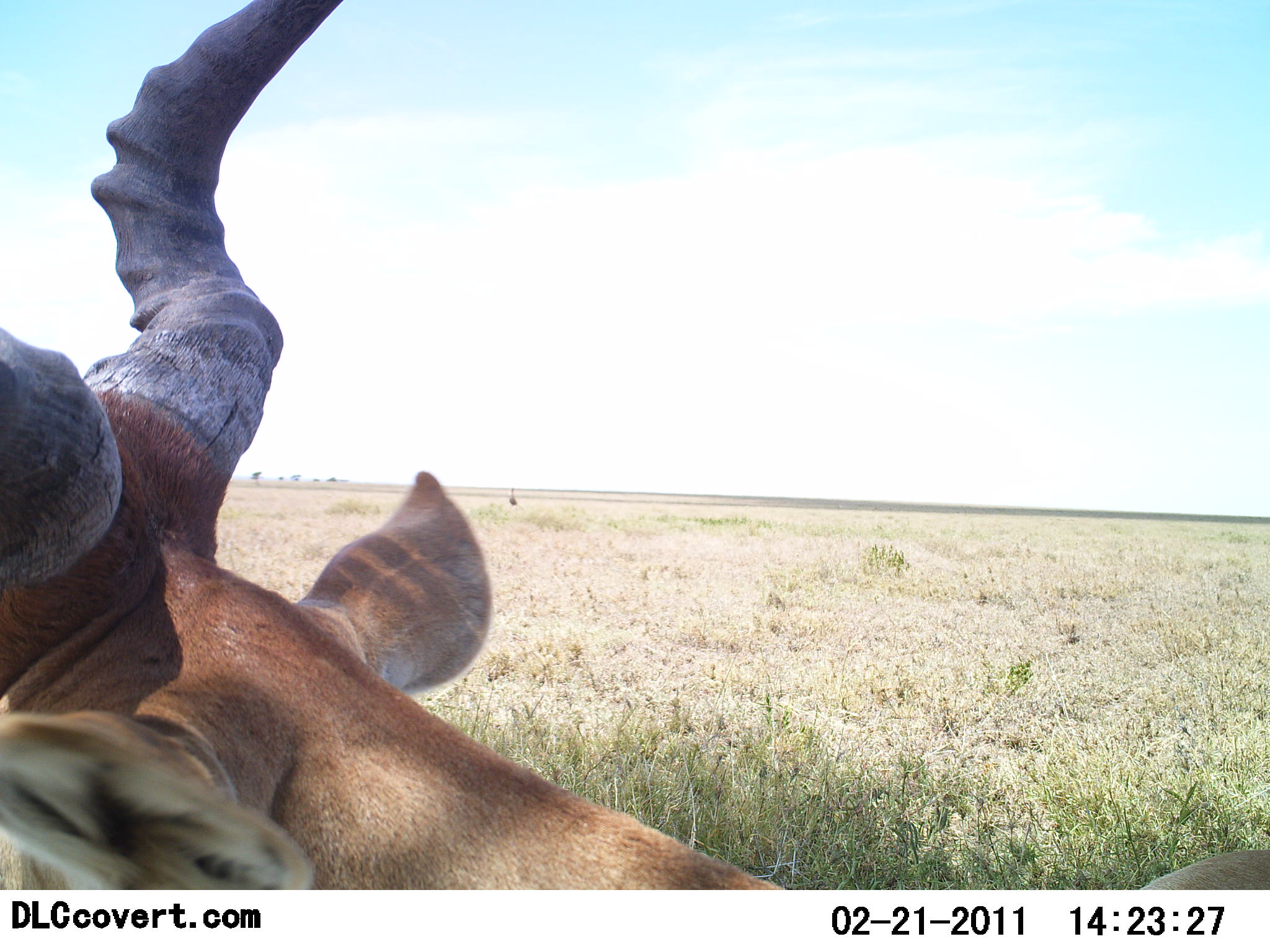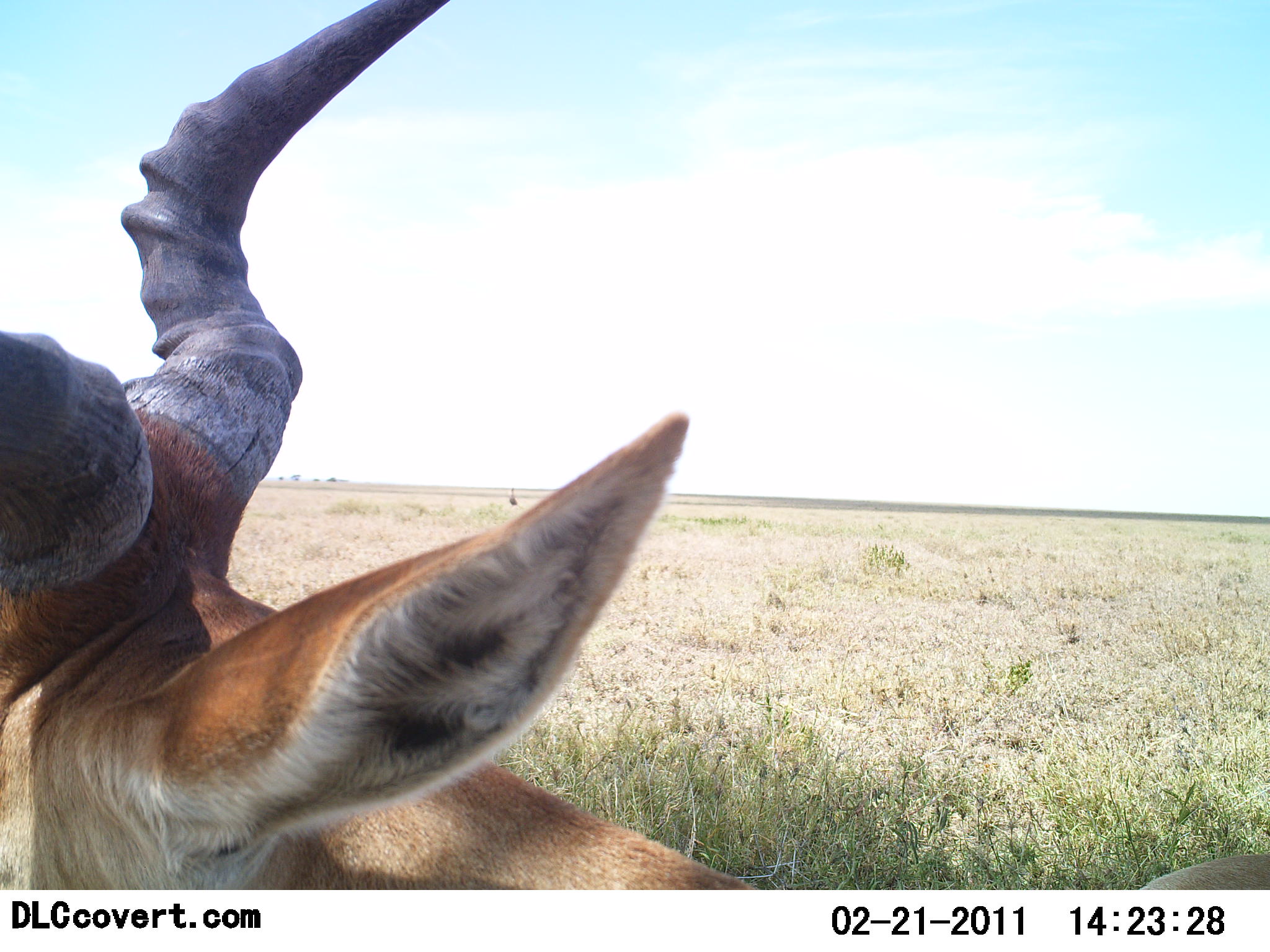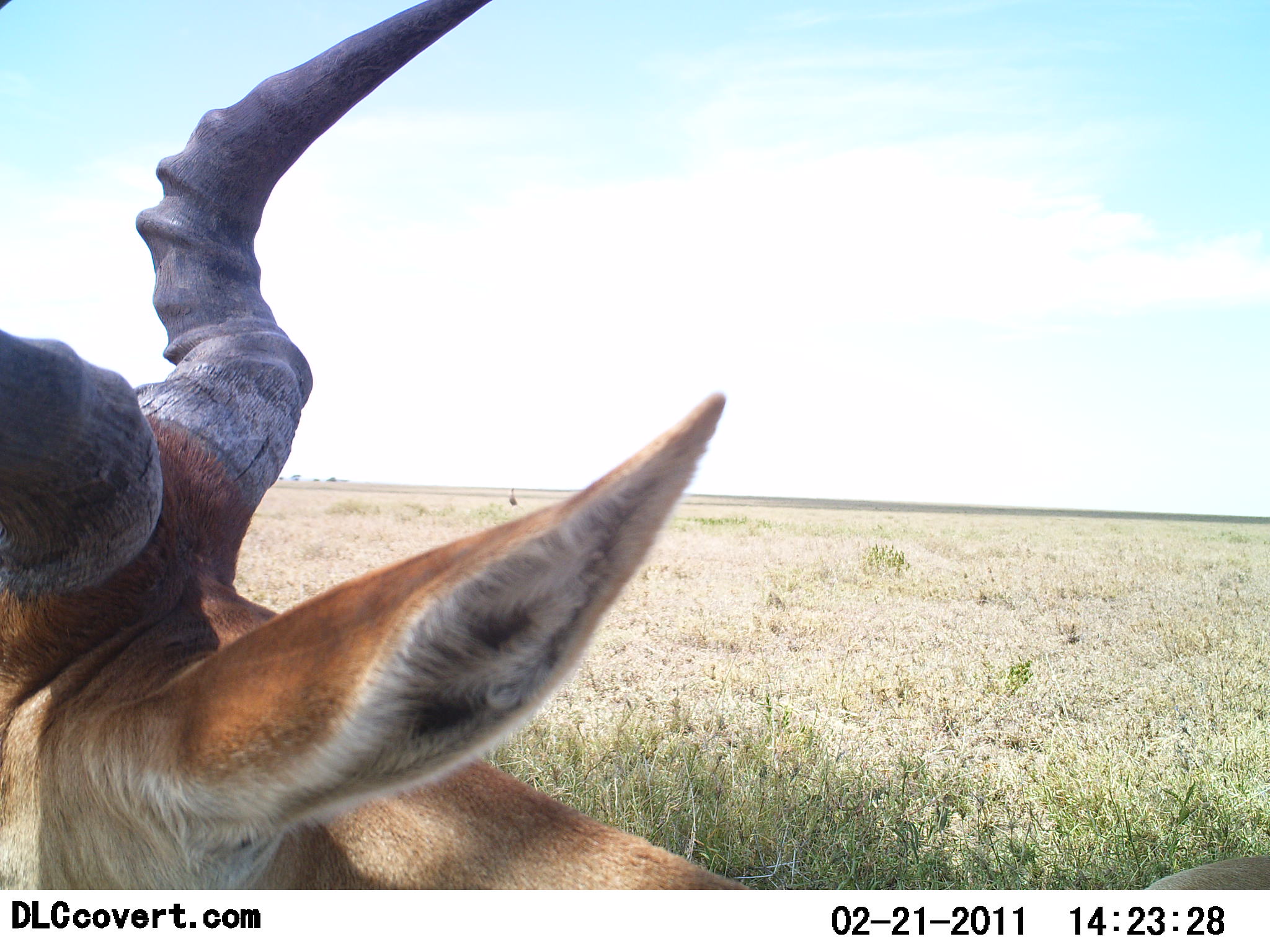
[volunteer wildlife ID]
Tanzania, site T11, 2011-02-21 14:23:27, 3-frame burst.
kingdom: Animalia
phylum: Chordata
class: Mammalia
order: Artiodactyla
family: Bovidae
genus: Alcelaphus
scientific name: Alcelaphus buselaphus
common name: hartebeest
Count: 1.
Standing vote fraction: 82%.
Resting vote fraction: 18%.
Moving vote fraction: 0%.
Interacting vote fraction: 0%.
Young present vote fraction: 0%.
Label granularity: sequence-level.